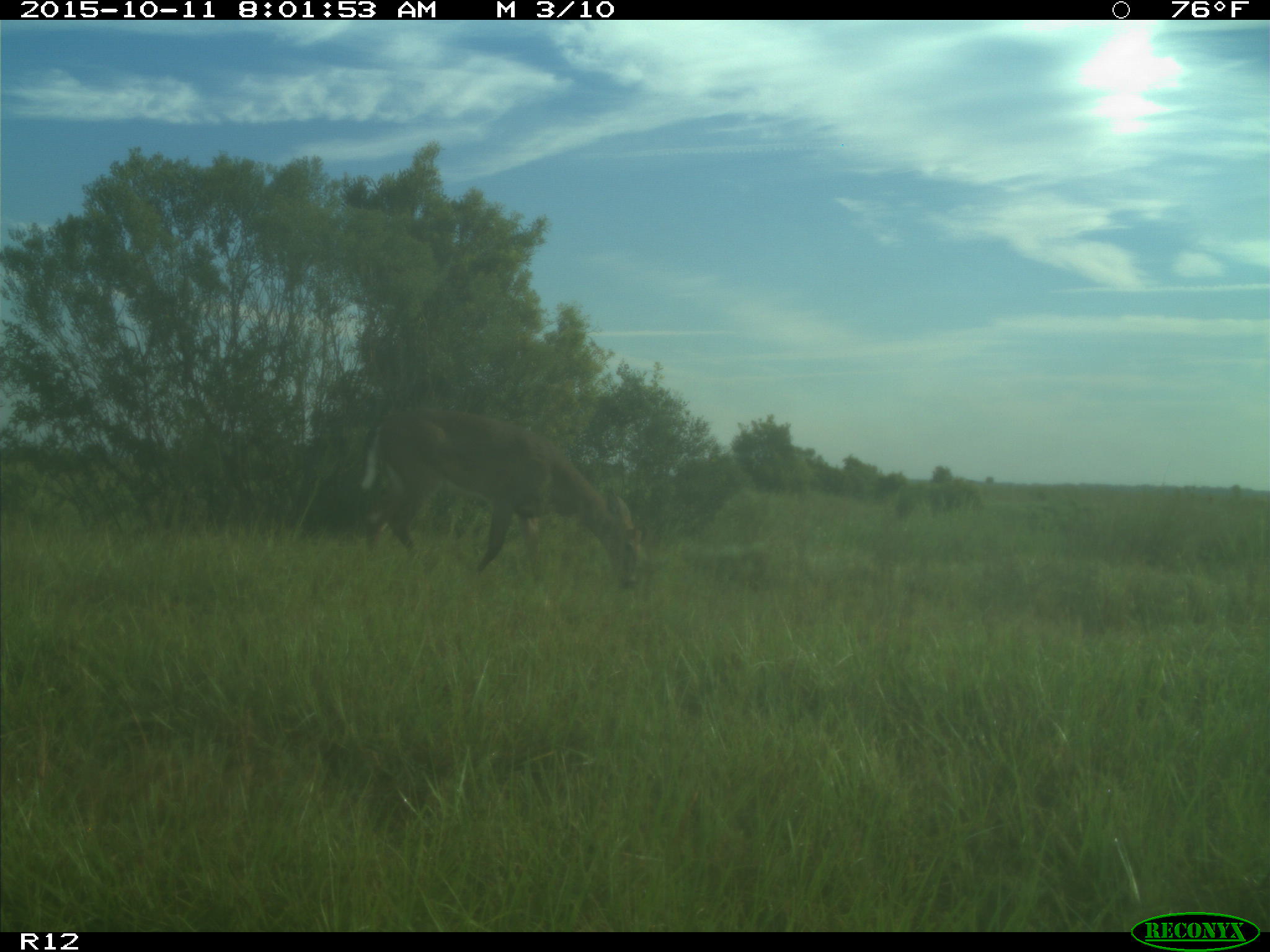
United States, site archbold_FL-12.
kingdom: Animalia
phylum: Chordata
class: Mammalia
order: Artiodactyla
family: Cervidae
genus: Odocoileus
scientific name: Odocoileus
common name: deer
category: unidentified deer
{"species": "unidentified deer (deer) (Odocoileus)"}